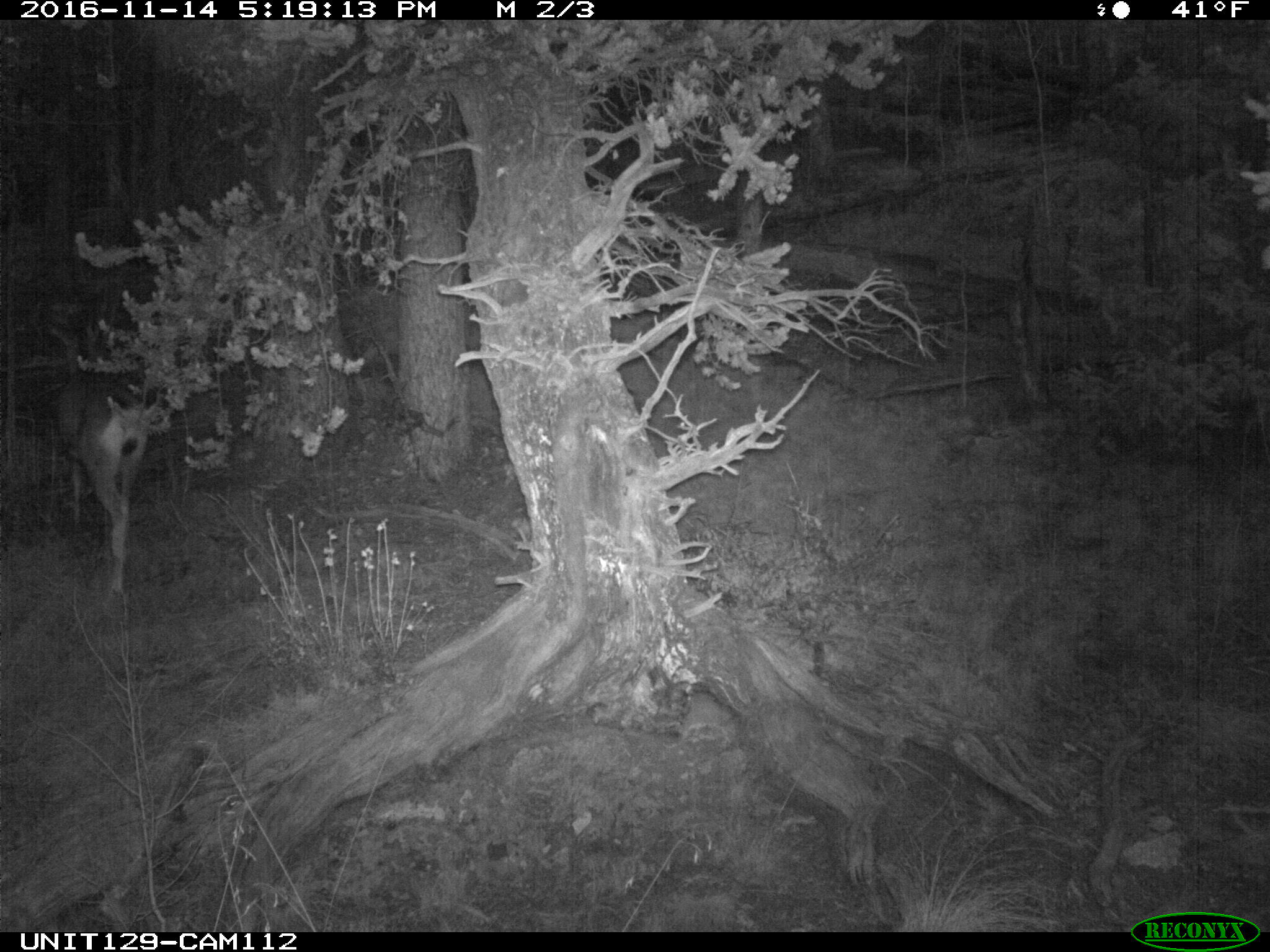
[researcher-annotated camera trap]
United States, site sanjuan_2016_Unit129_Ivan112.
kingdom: Animalia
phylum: Chordata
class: Mammalia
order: Artiodactyla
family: Cervidae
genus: Odocoileus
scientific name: Odocoileus hemionus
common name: mule deer